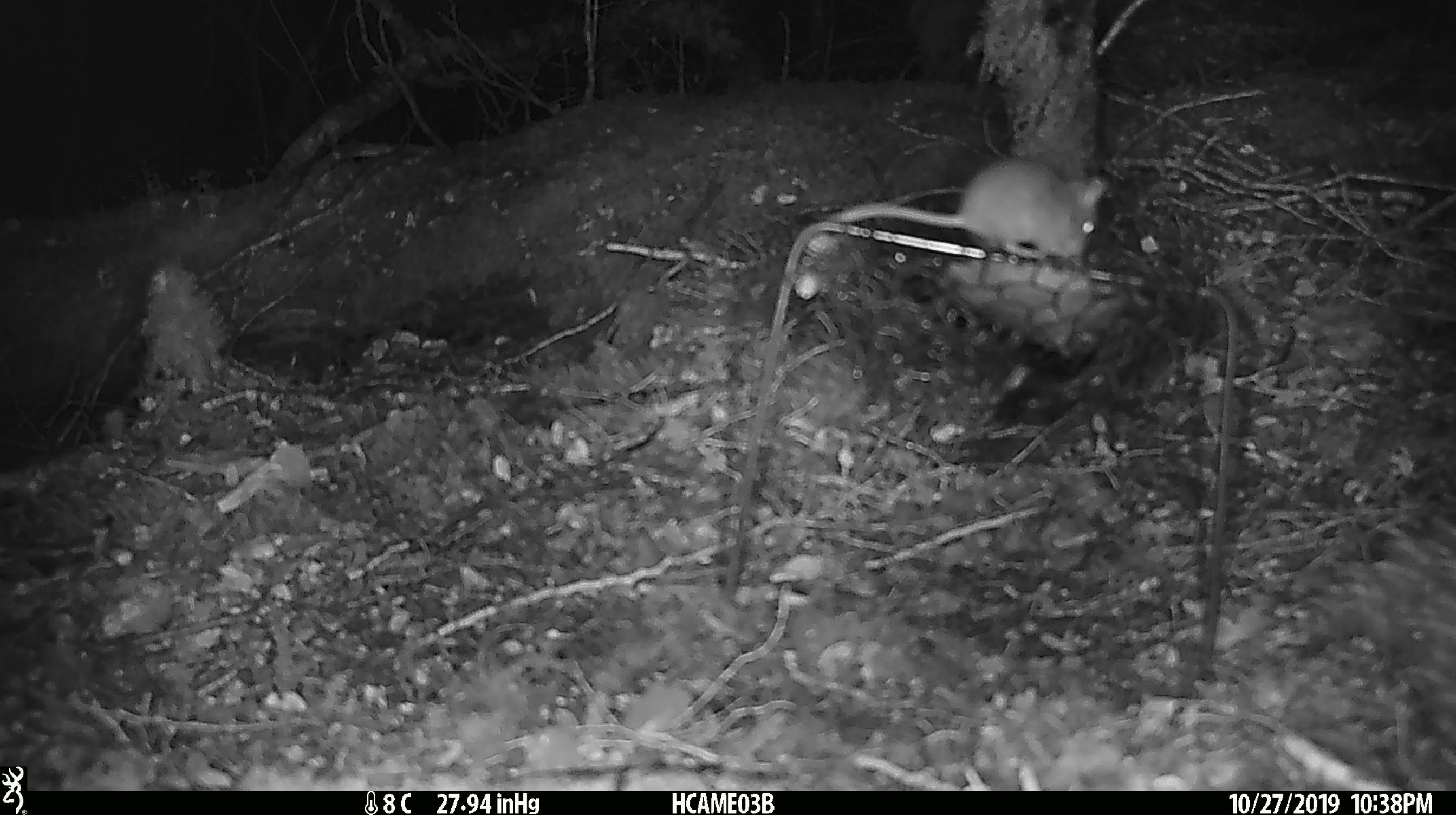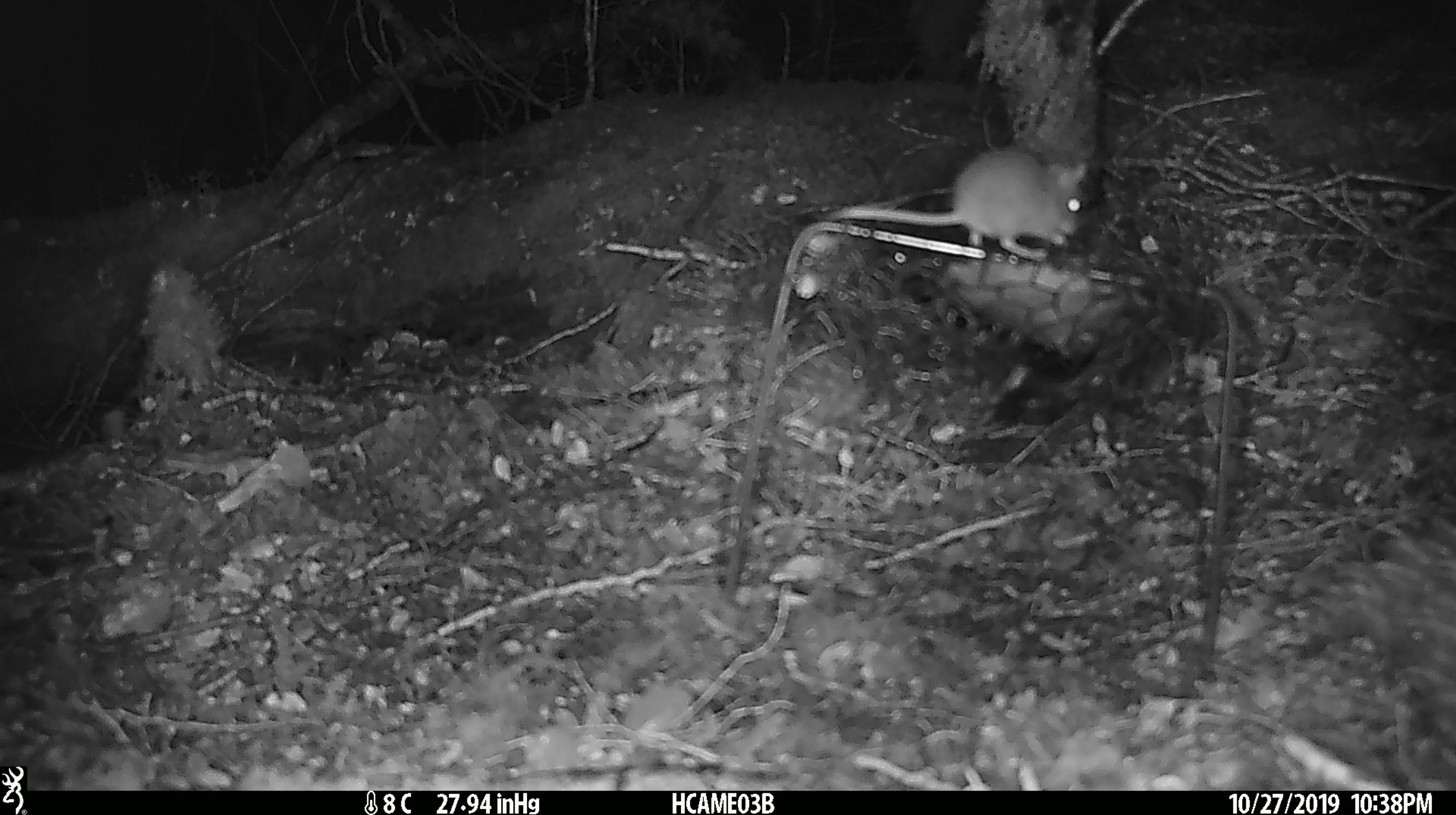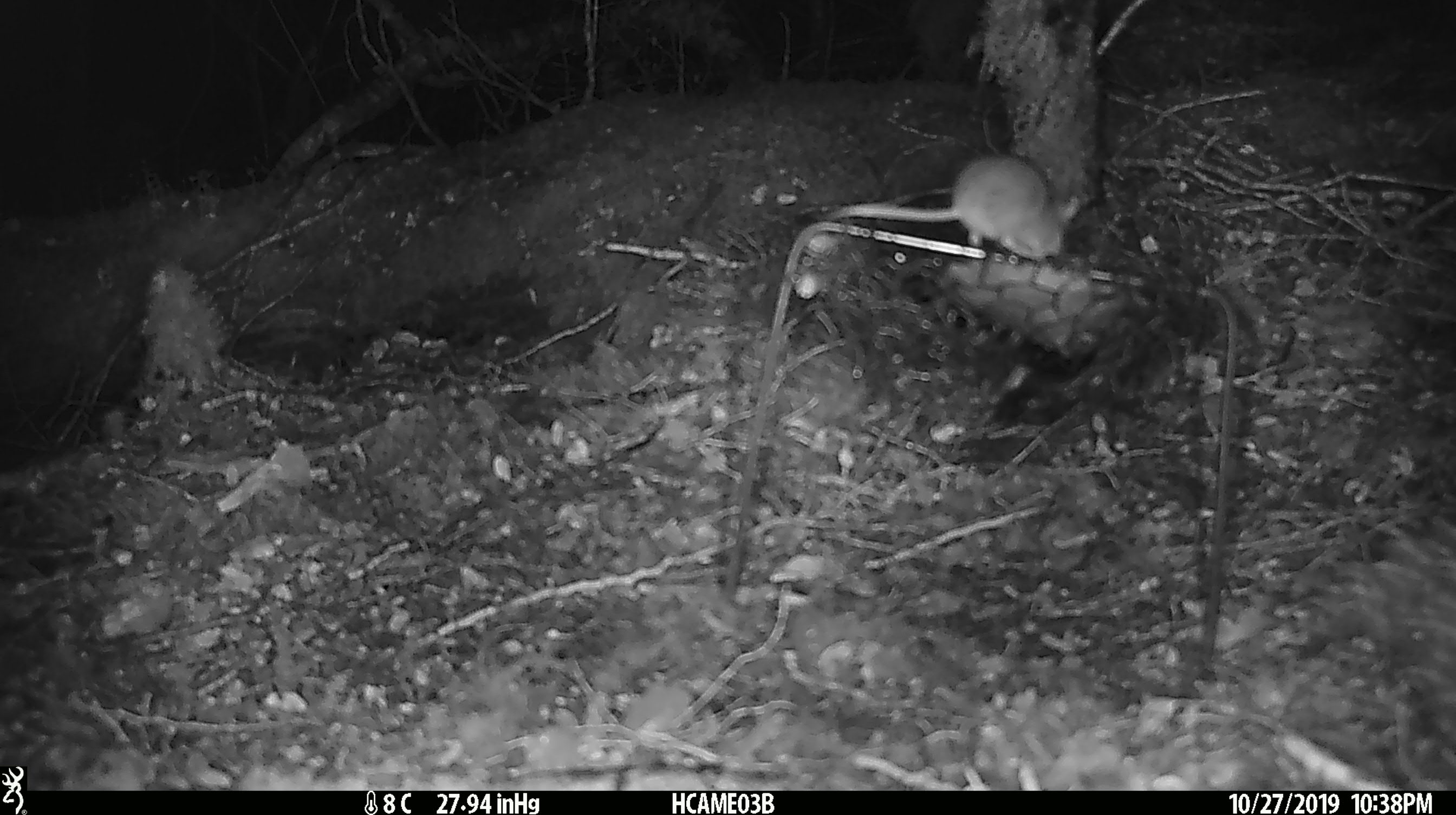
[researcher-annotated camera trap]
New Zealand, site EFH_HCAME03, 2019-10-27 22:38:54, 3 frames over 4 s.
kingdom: Animalia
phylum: Chordata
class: Mammalia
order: Rodentia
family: Muridae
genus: Mus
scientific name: Mus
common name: mouse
Mouse (Mus).